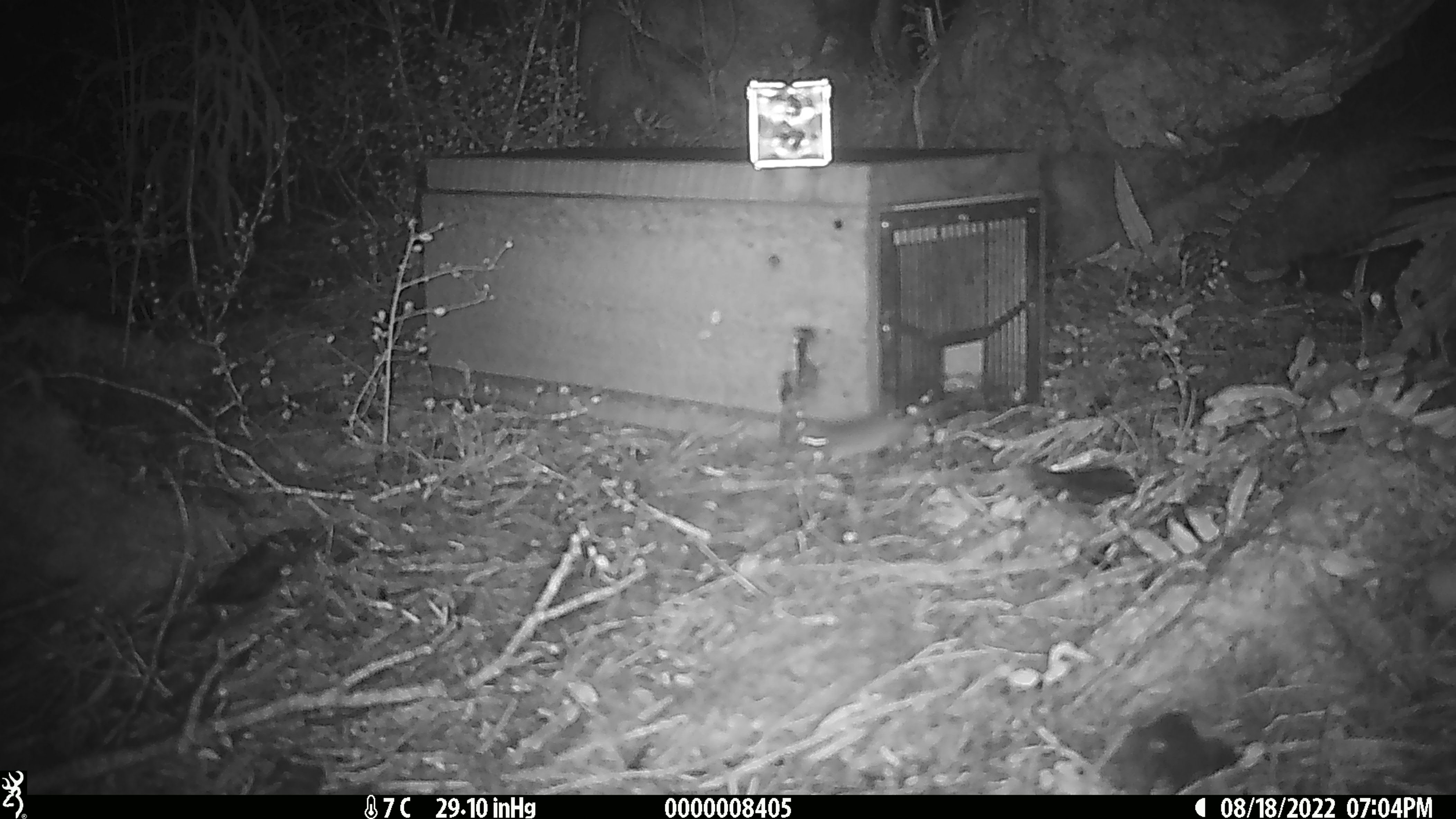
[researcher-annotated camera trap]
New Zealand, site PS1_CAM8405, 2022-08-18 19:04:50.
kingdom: Animalia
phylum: Chordata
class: Mammalia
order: Rodentia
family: Muridae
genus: Mus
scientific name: Mus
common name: mouse